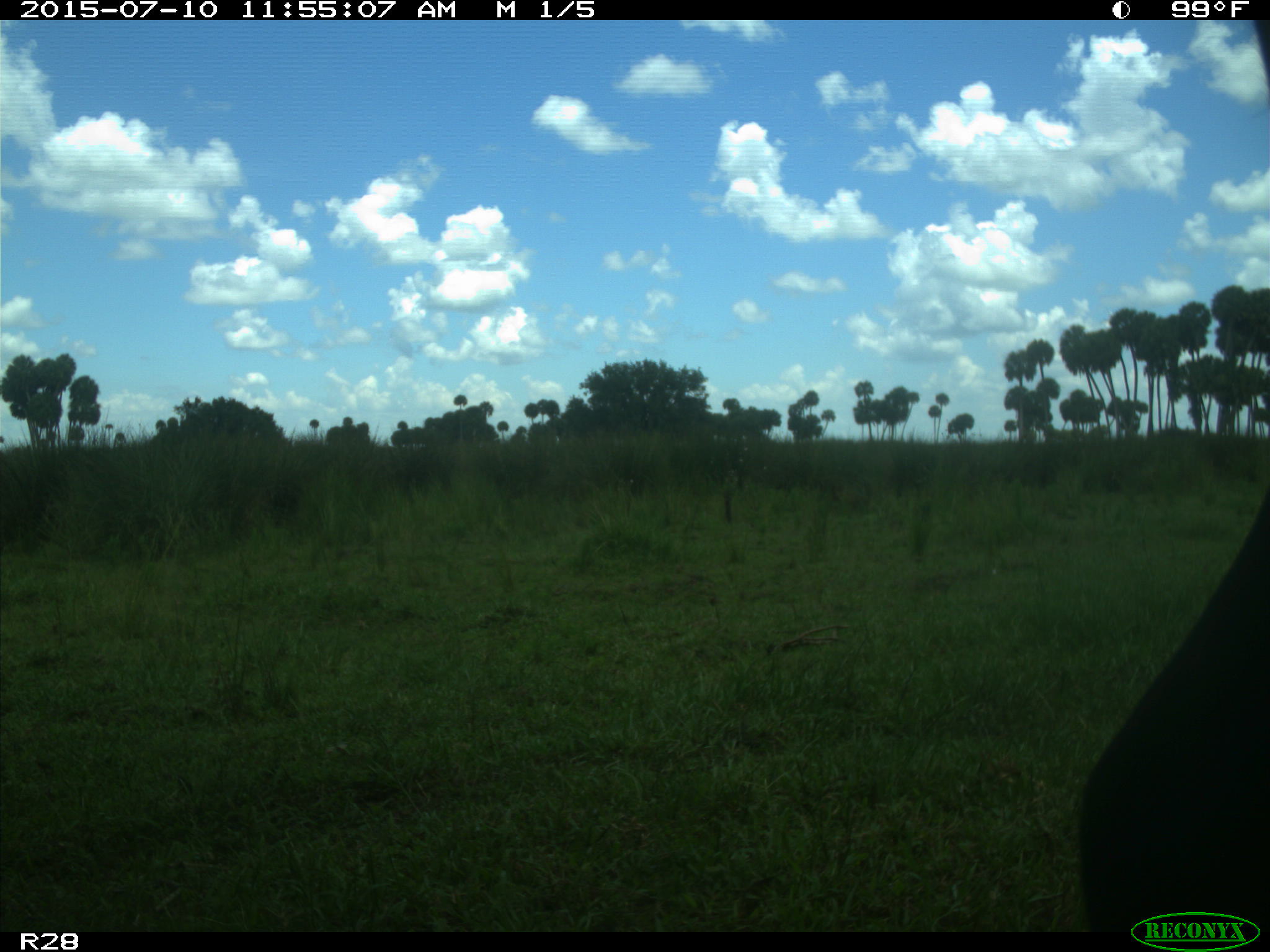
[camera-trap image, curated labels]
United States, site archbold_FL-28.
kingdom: Animalia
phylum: Chordata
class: Mammalia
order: Artiodactyla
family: Bovidae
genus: Bos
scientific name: Bos taurus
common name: domestic cow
Bos taurus (domestic cow).